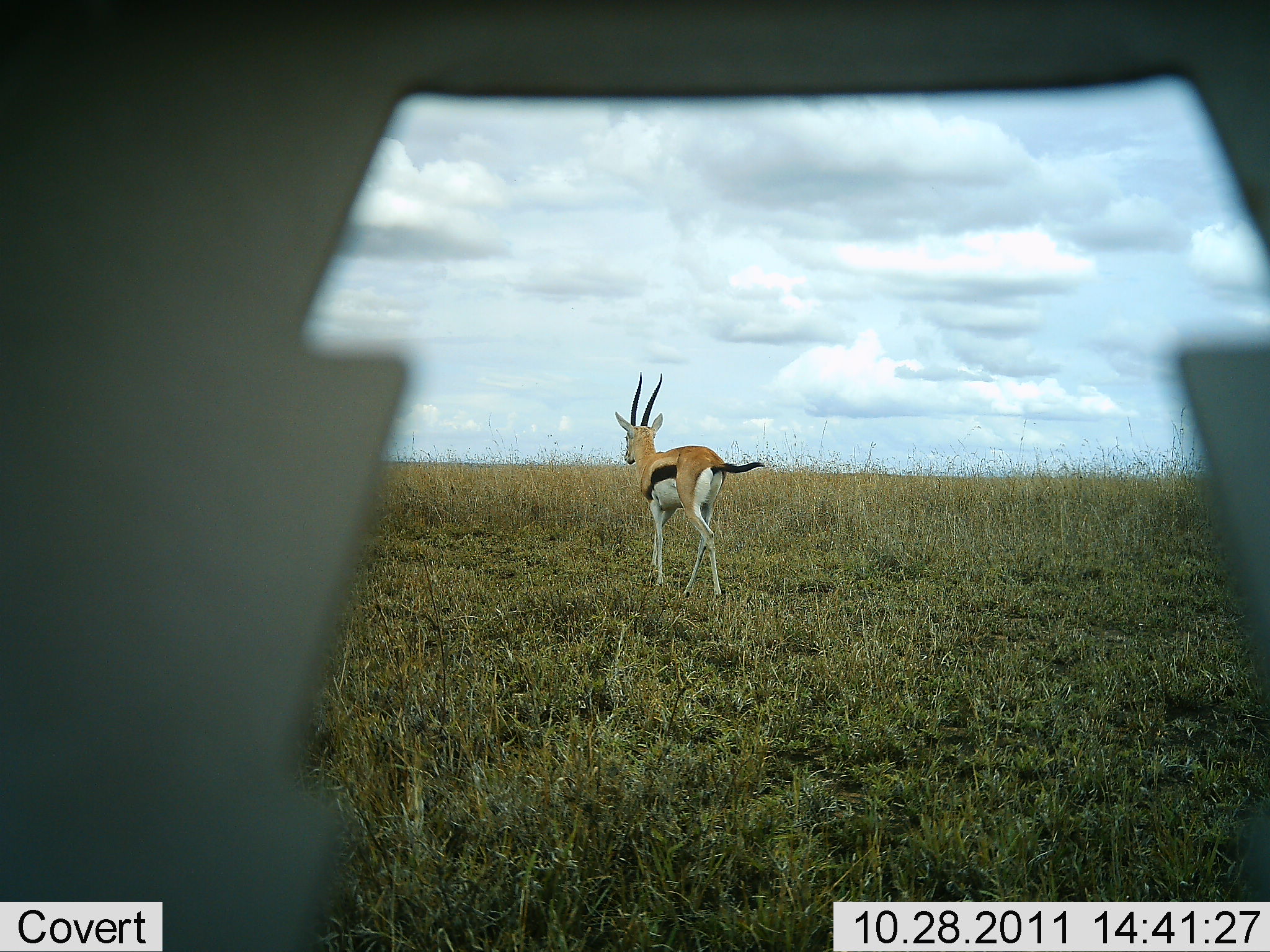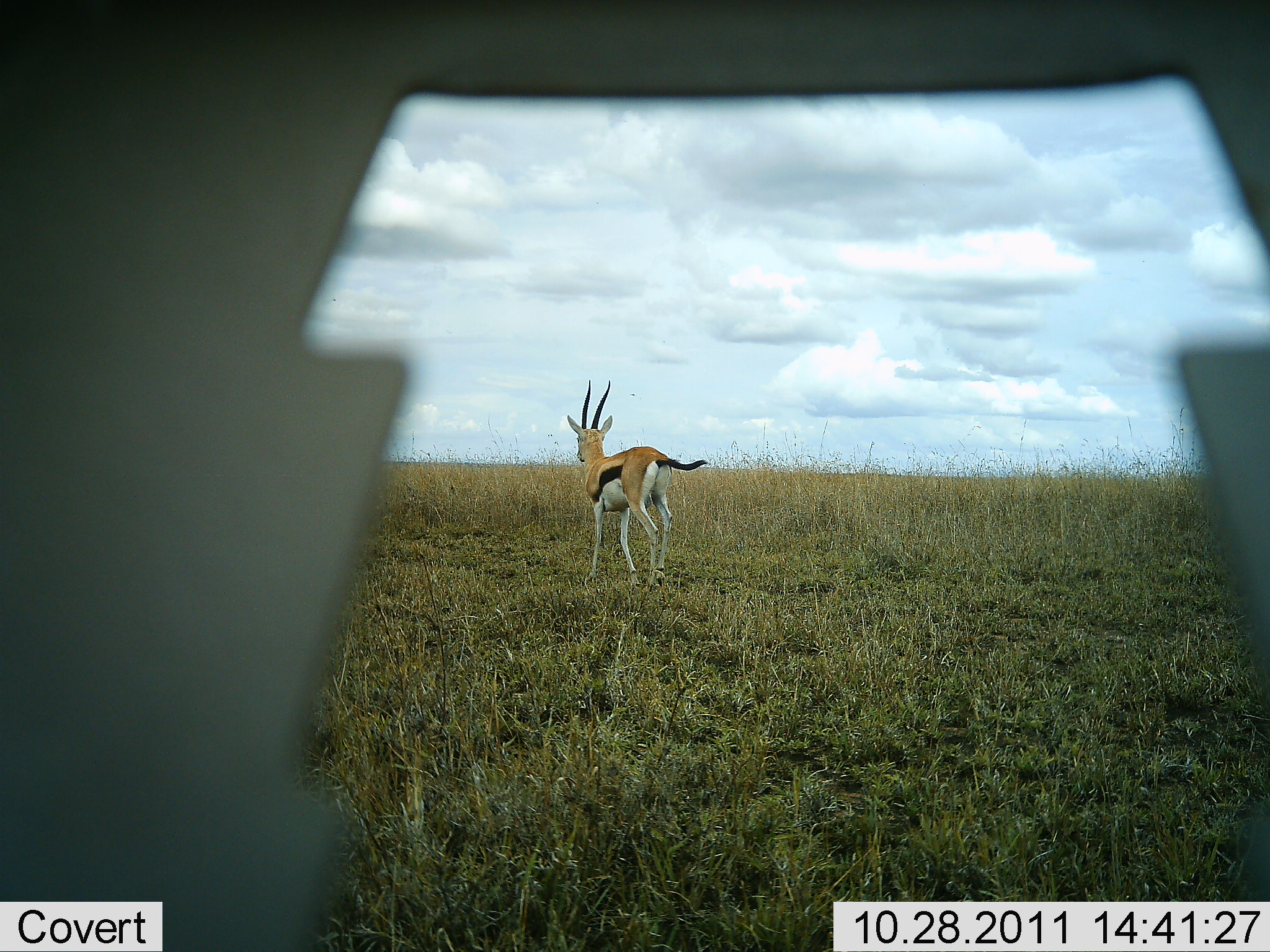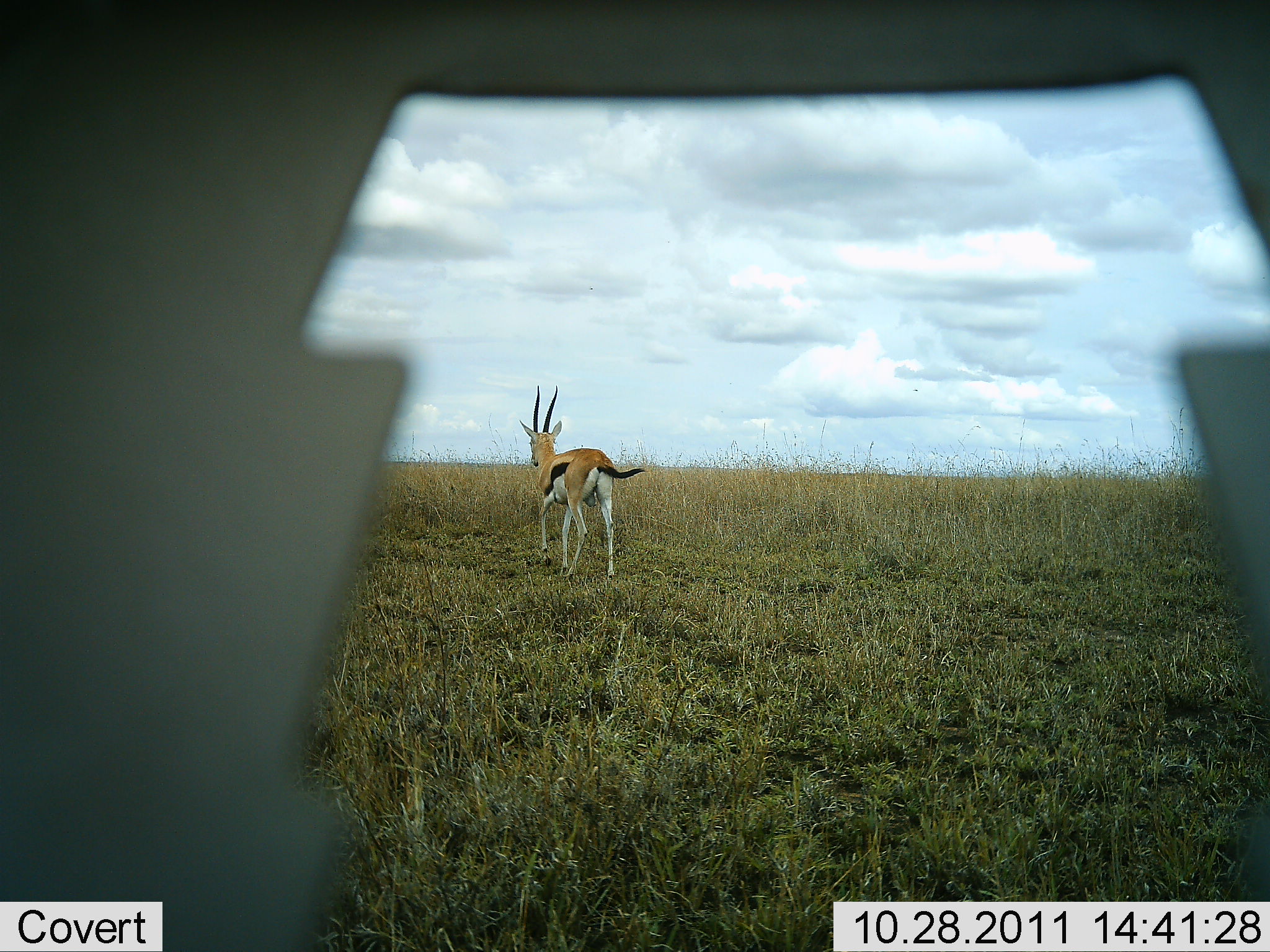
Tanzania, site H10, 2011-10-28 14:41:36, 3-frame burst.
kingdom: Animalia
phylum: Chordata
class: Mammalia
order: Artiodactyla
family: Bovidae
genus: Eudorcas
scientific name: Eudorcas thomsonii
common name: thomson's gazelle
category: gazellethomsons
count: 1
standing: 0%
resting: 0%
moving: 100%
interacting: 0%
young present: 0%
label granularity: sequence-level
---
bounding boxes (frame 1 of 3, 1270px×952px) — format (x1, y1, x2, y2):
animal: (614, 372, 767, 604)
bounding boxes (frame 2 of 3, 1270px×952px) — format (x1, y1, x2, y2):
animal: (567, 378, 711, 586)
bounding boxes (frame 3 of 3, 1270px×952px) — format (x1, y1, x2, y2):
animal: (518, 385, 648, 582)